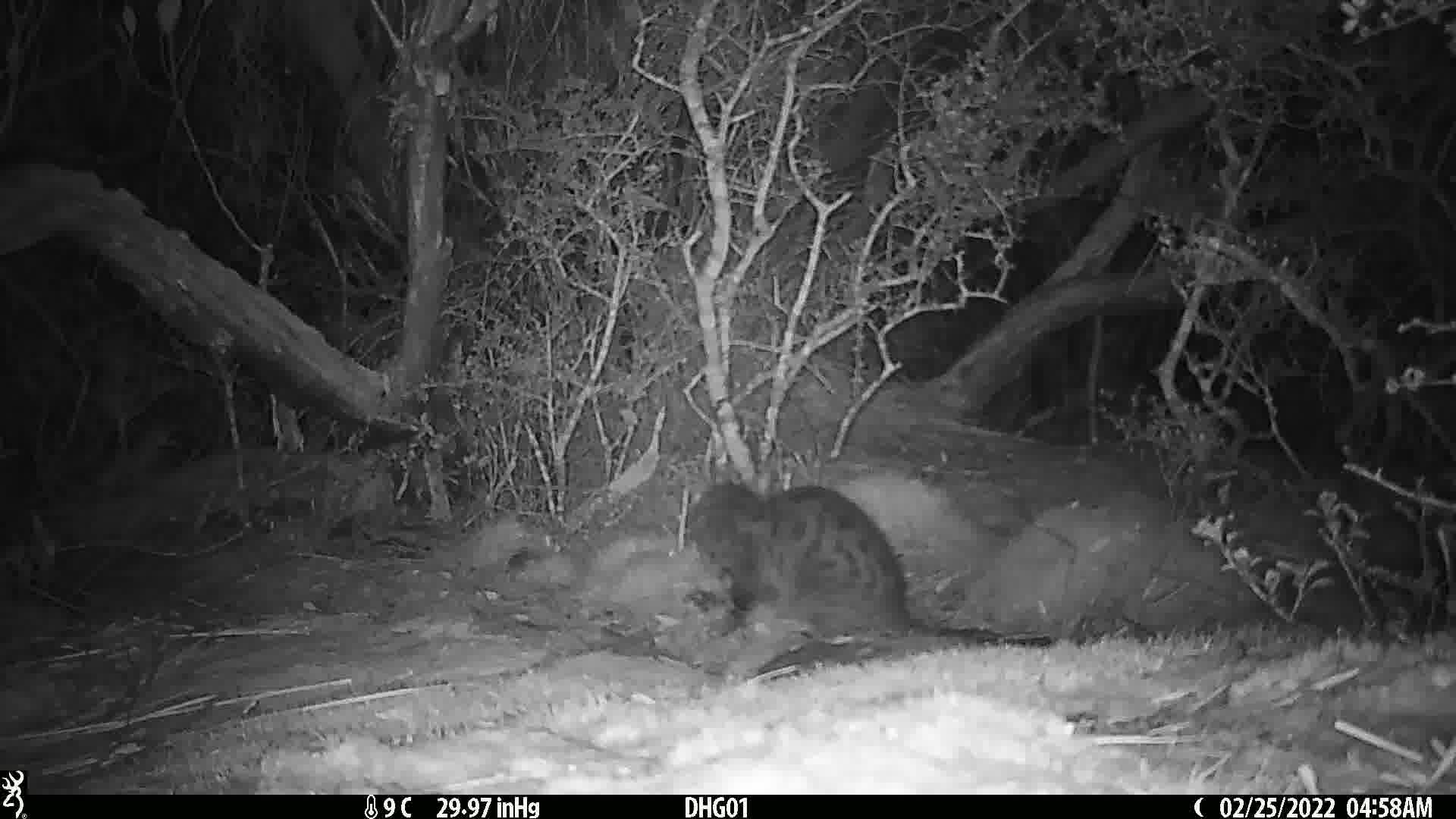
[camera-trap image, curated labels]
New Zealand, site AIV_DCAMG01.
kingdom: Animalia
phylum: Chordata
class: Mammalia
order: Carnivora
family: Felidae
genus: Felis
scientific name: Felis catus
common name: domestic cat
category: cat